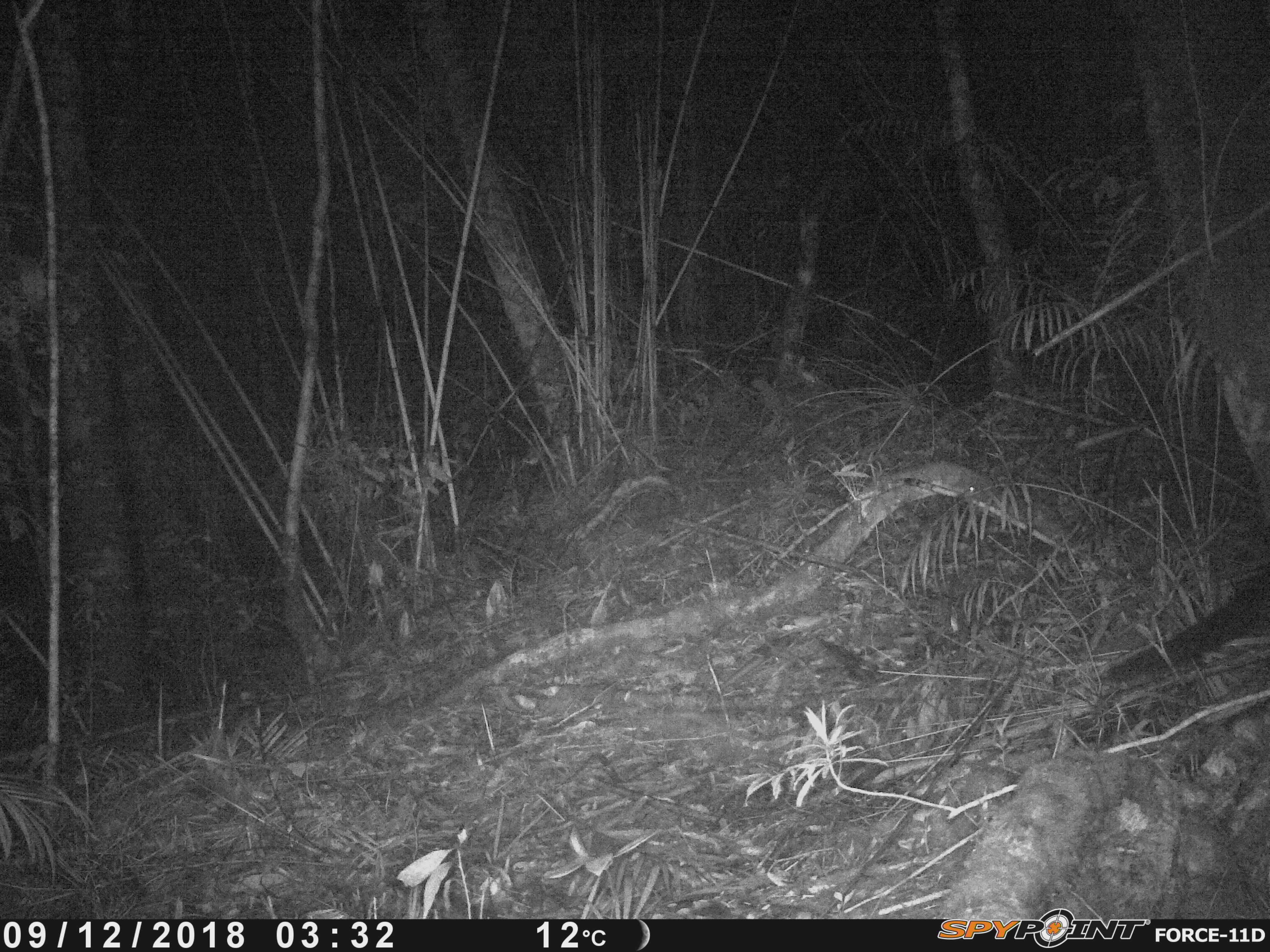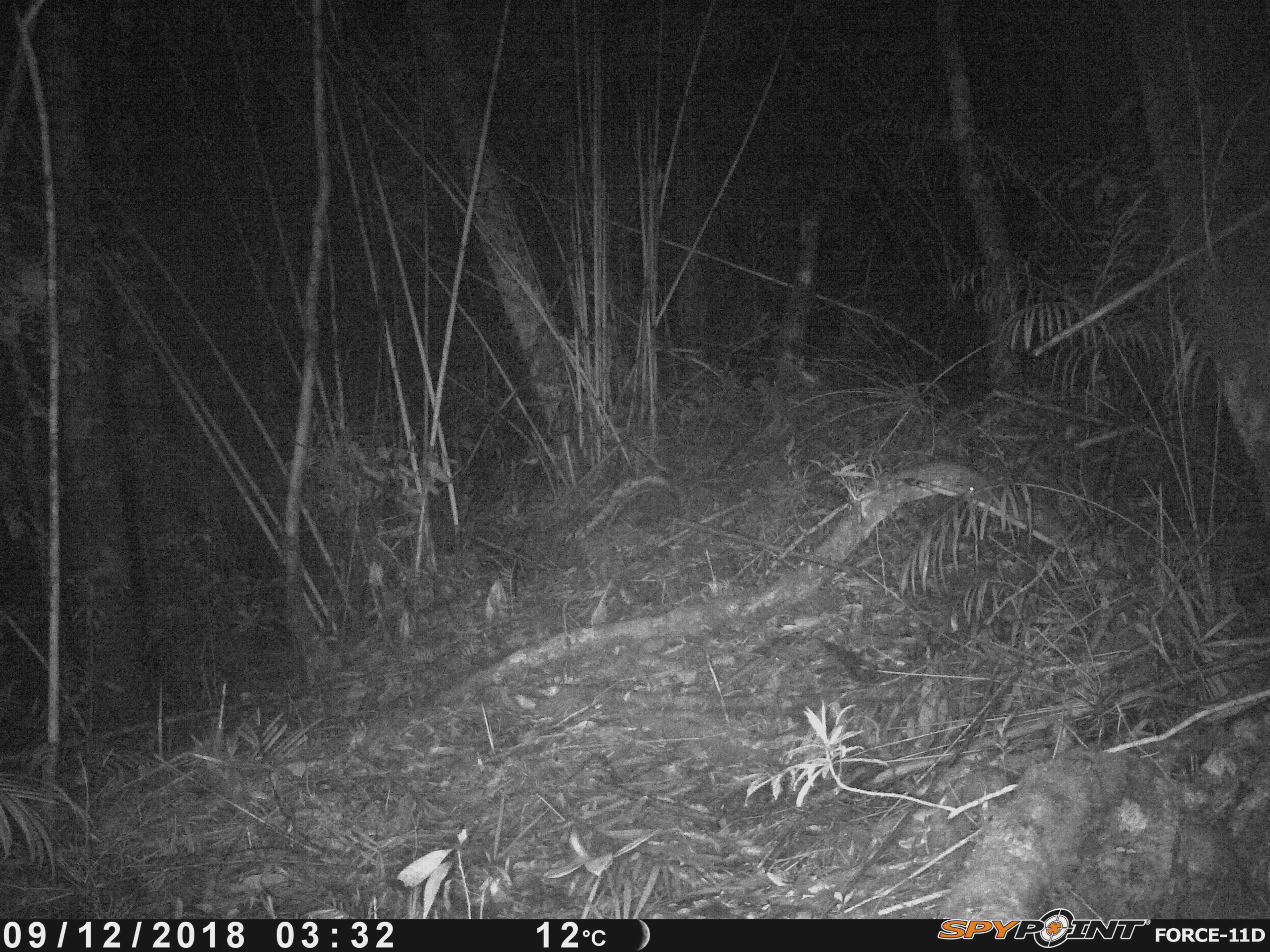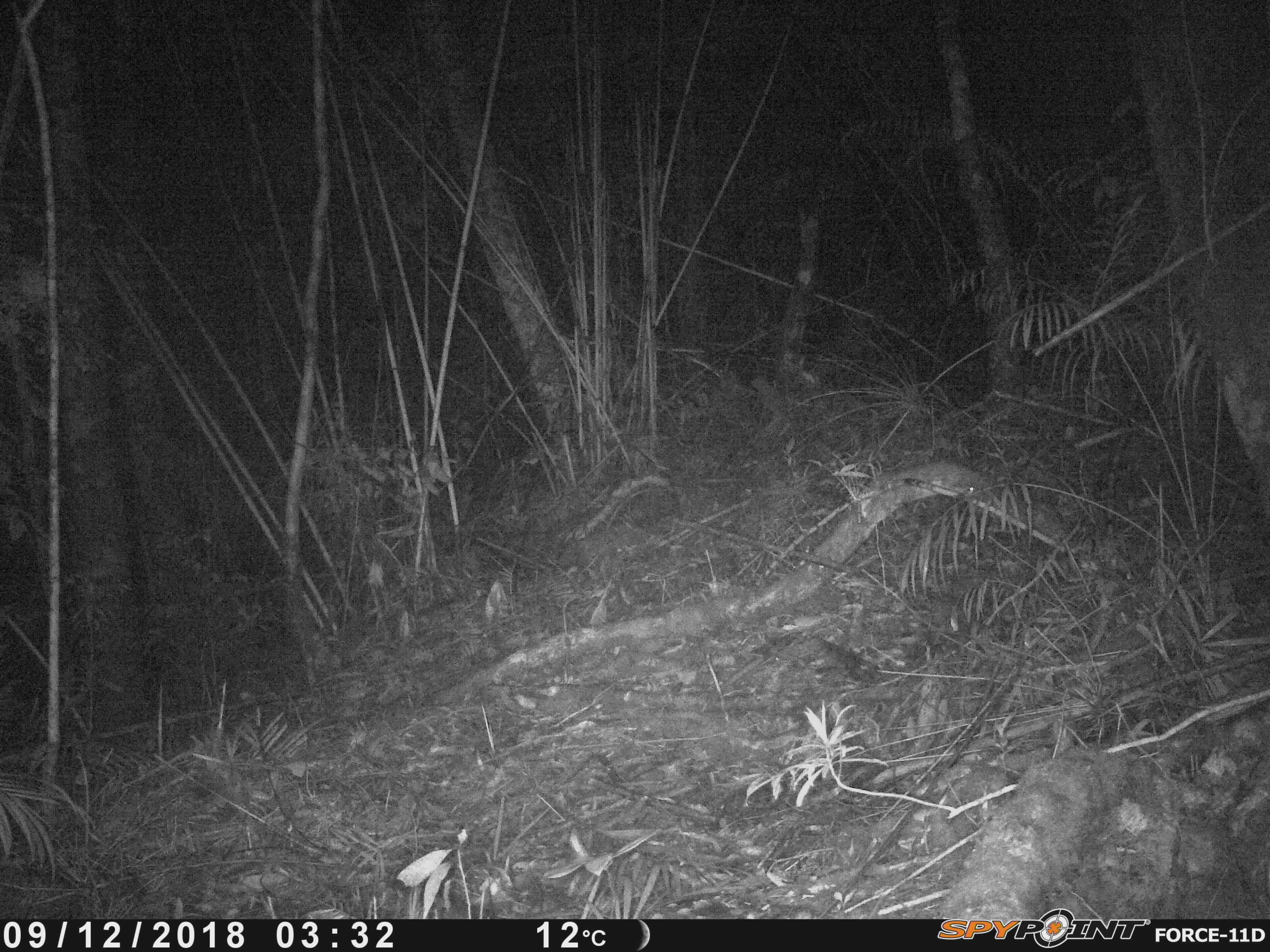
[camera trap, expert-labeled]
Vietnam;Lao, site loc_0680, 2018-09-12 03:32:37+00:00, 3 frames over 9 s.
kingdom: Animalia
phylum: Chordata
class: Mammalia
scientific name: Mammalia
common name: mammal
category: unidentified small mammal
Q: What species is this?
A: Unidentified small mammal (mammal) (Mammalia).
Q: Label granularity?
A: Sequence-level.